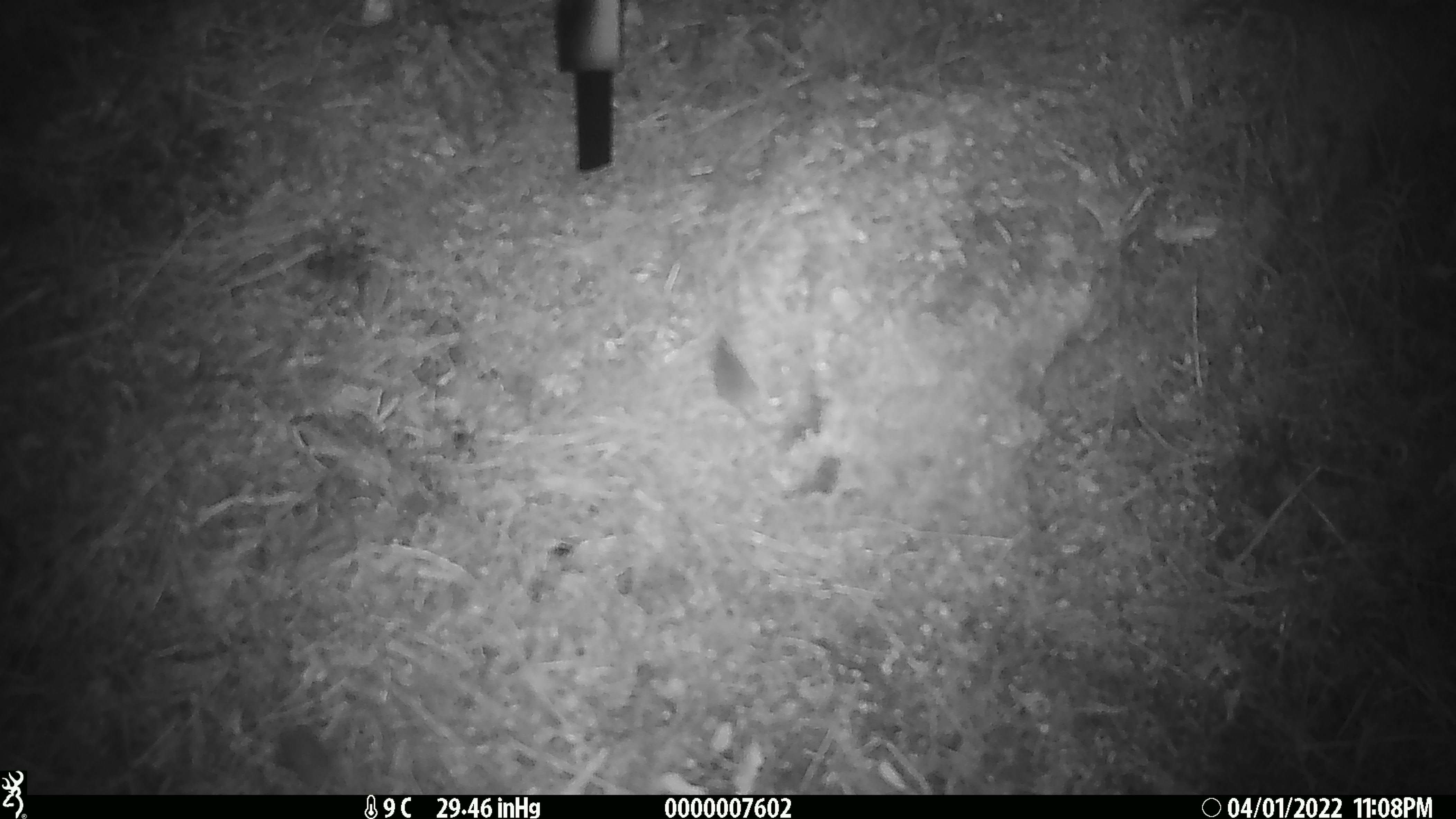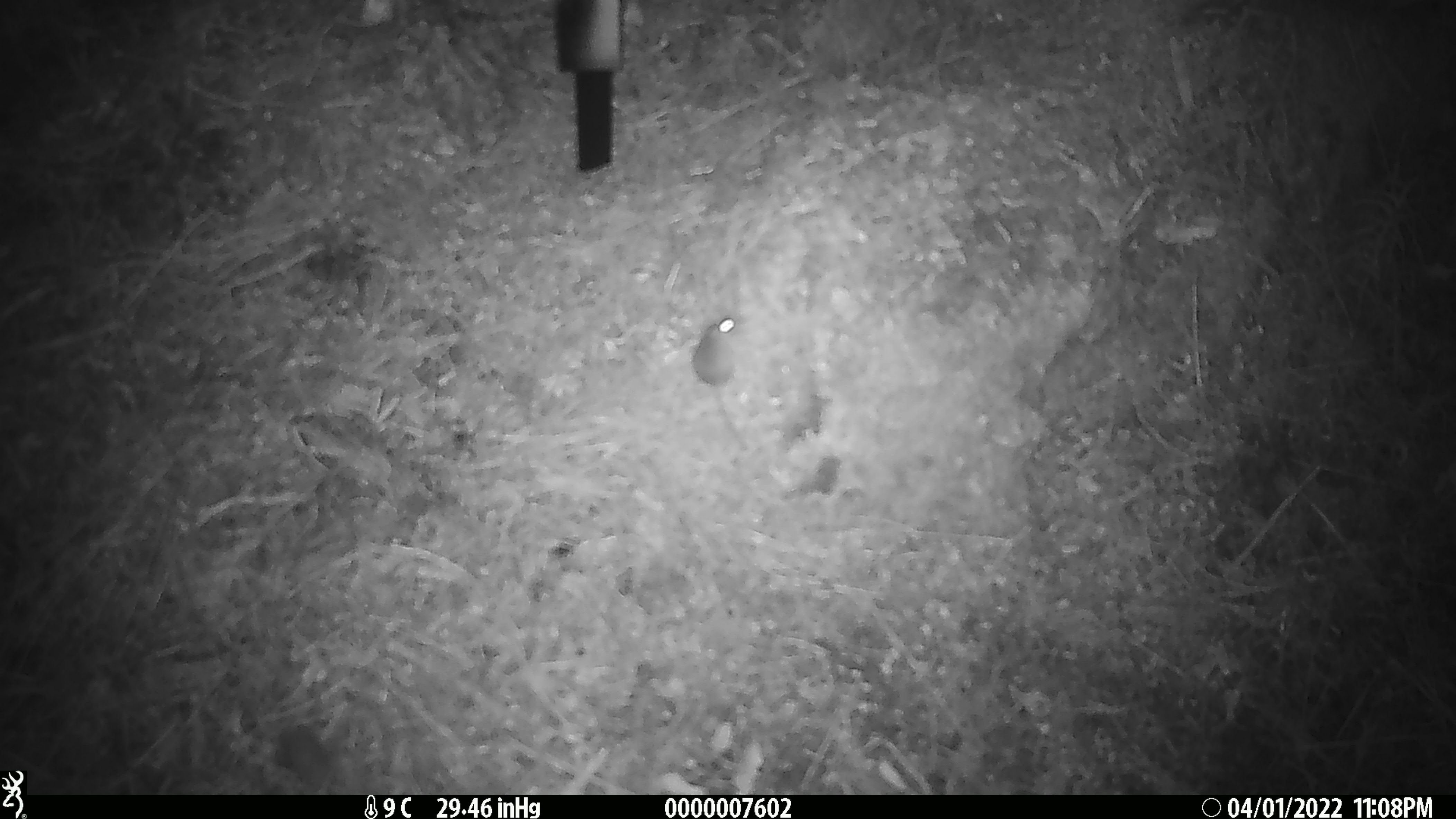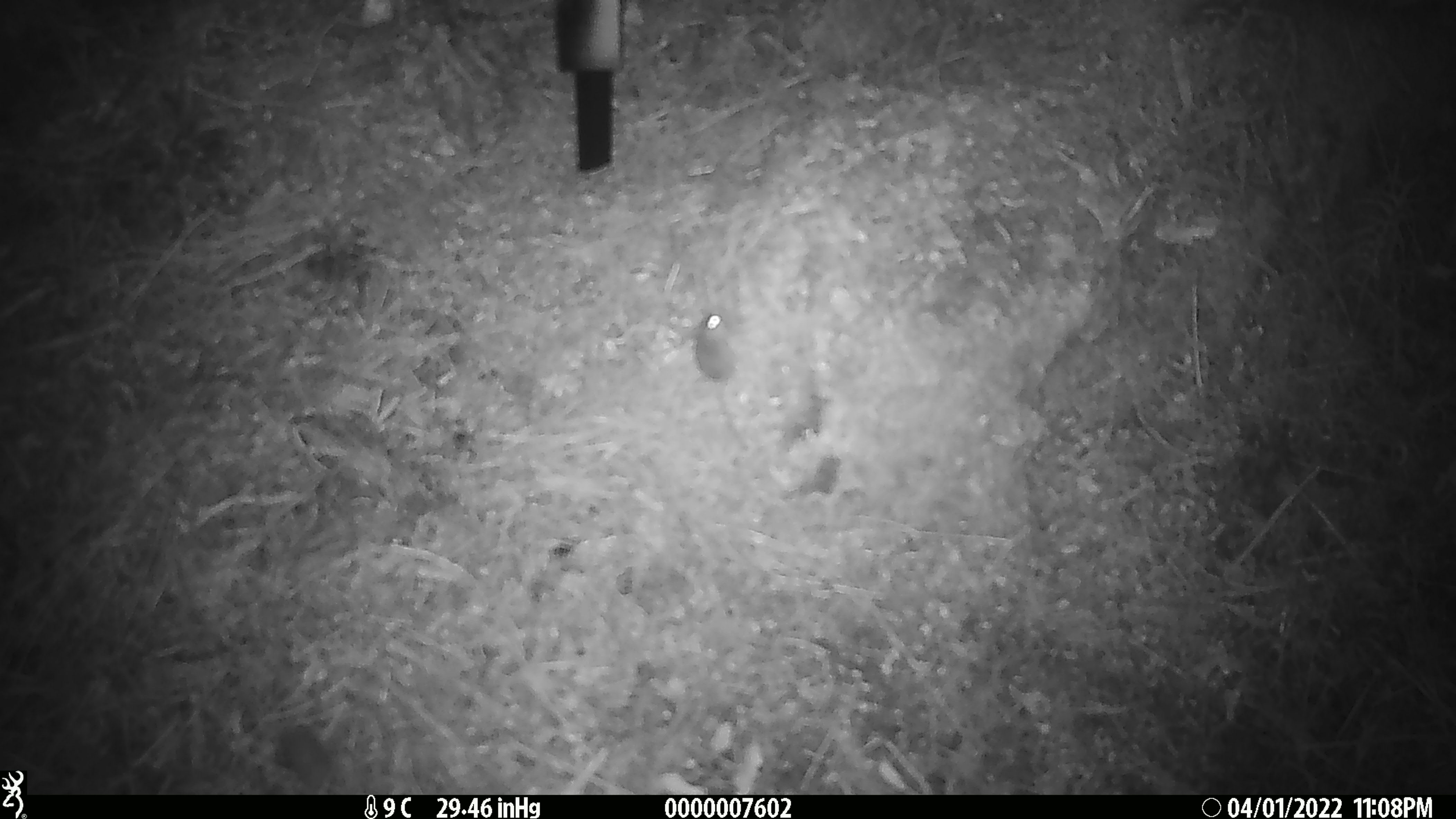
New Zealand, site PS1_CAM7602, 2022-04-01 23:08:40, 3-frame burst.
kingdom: Animalia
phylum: Chordata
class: Mammalia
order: Rodentia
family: Muridae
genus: Mus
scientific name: Mus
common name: mouse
Mouse (Mus).